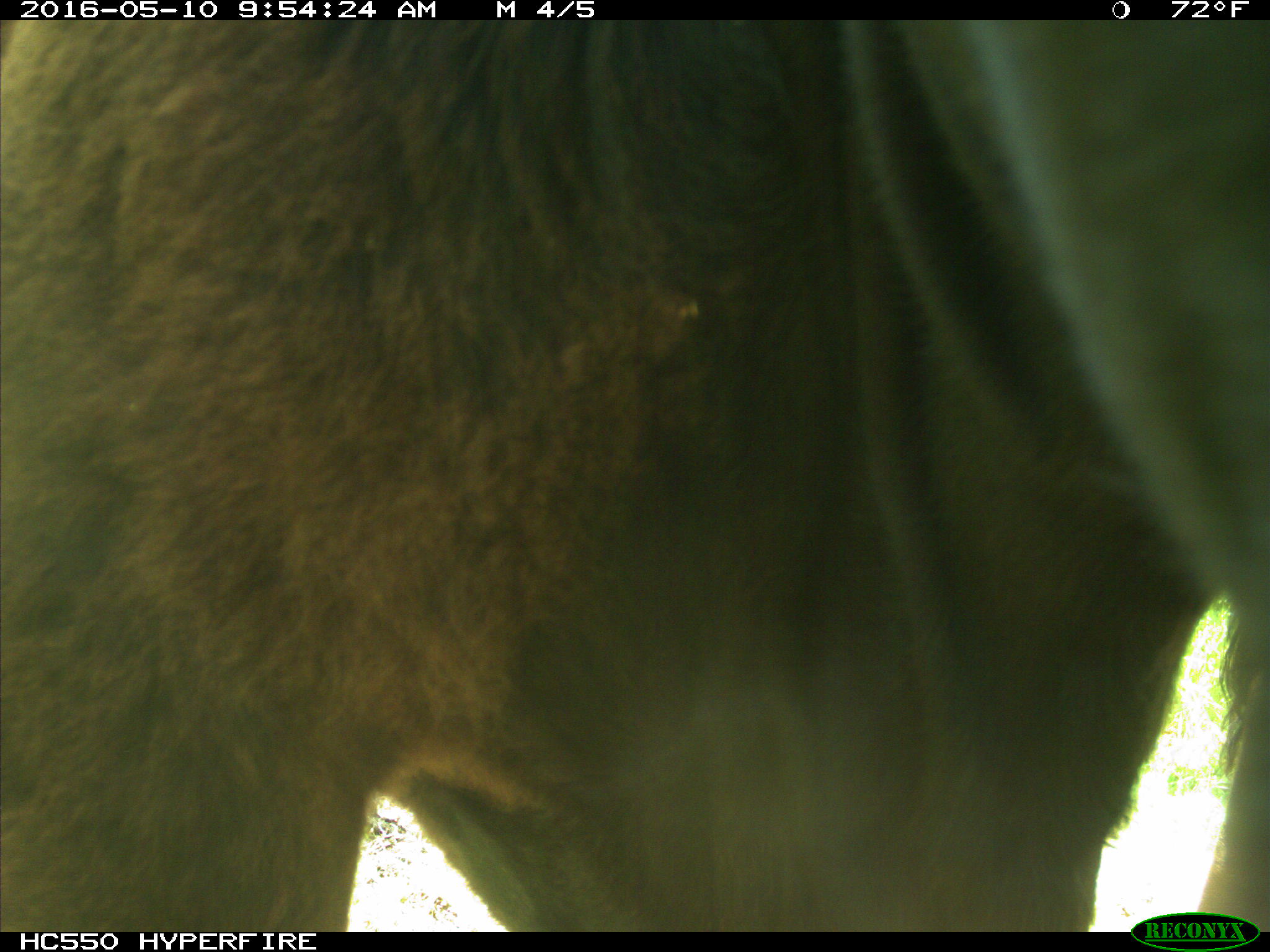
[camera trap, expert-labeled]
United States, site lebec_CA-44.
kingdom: Animalia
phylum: Chordata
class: Mammalia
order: Artiodactyla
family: Bovidae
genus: Bos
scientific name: Bos taurus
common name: domestic cow